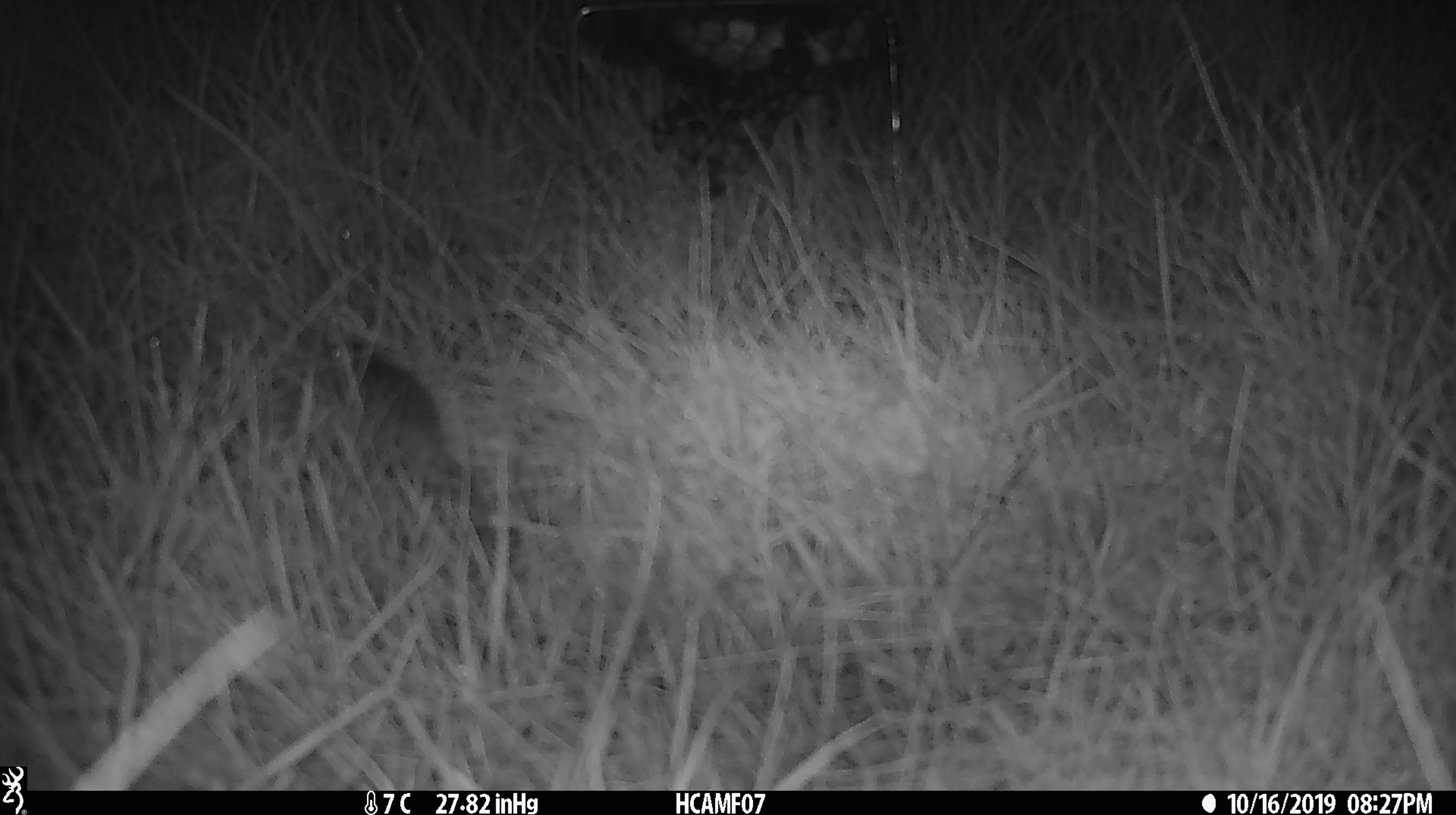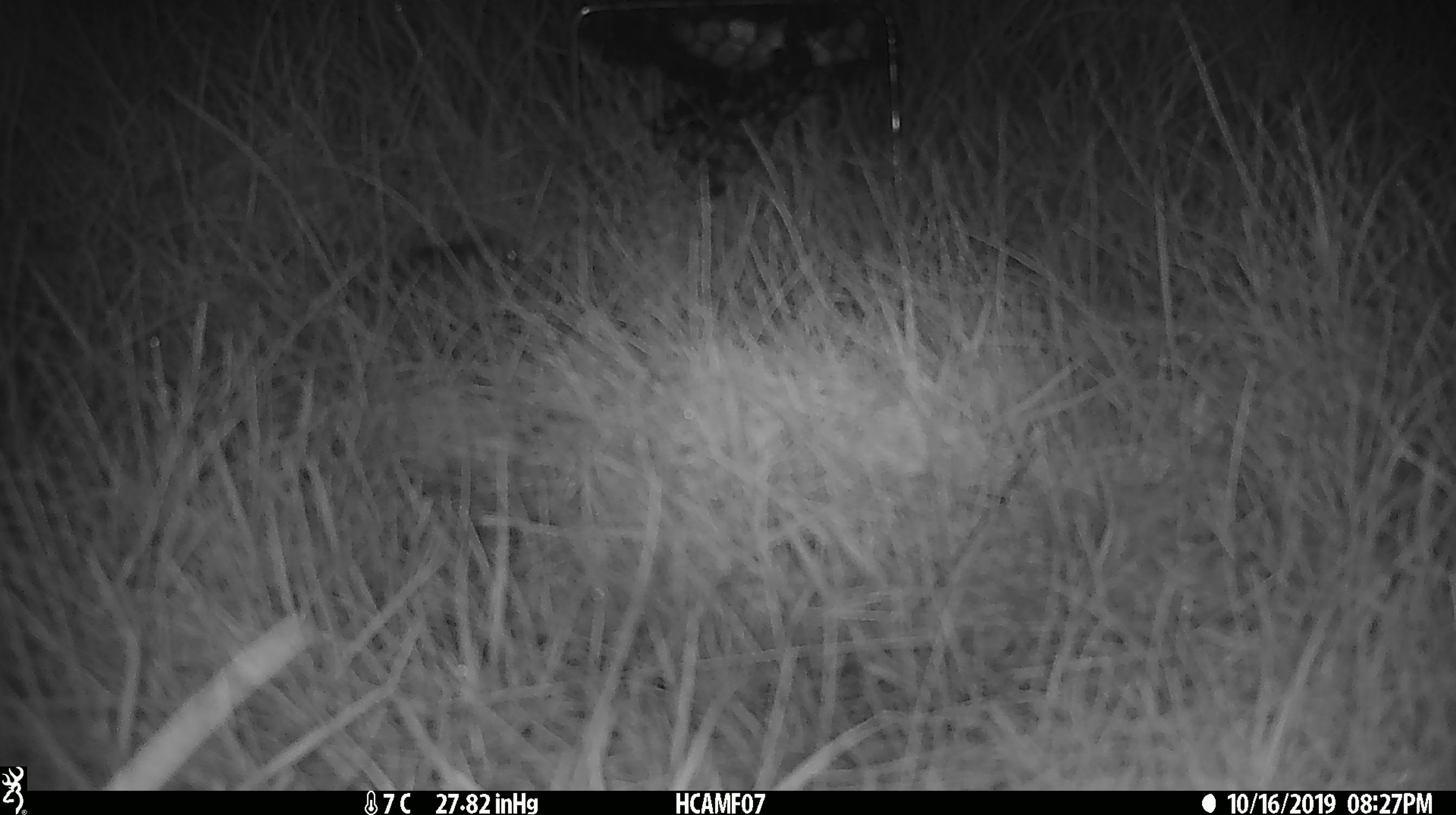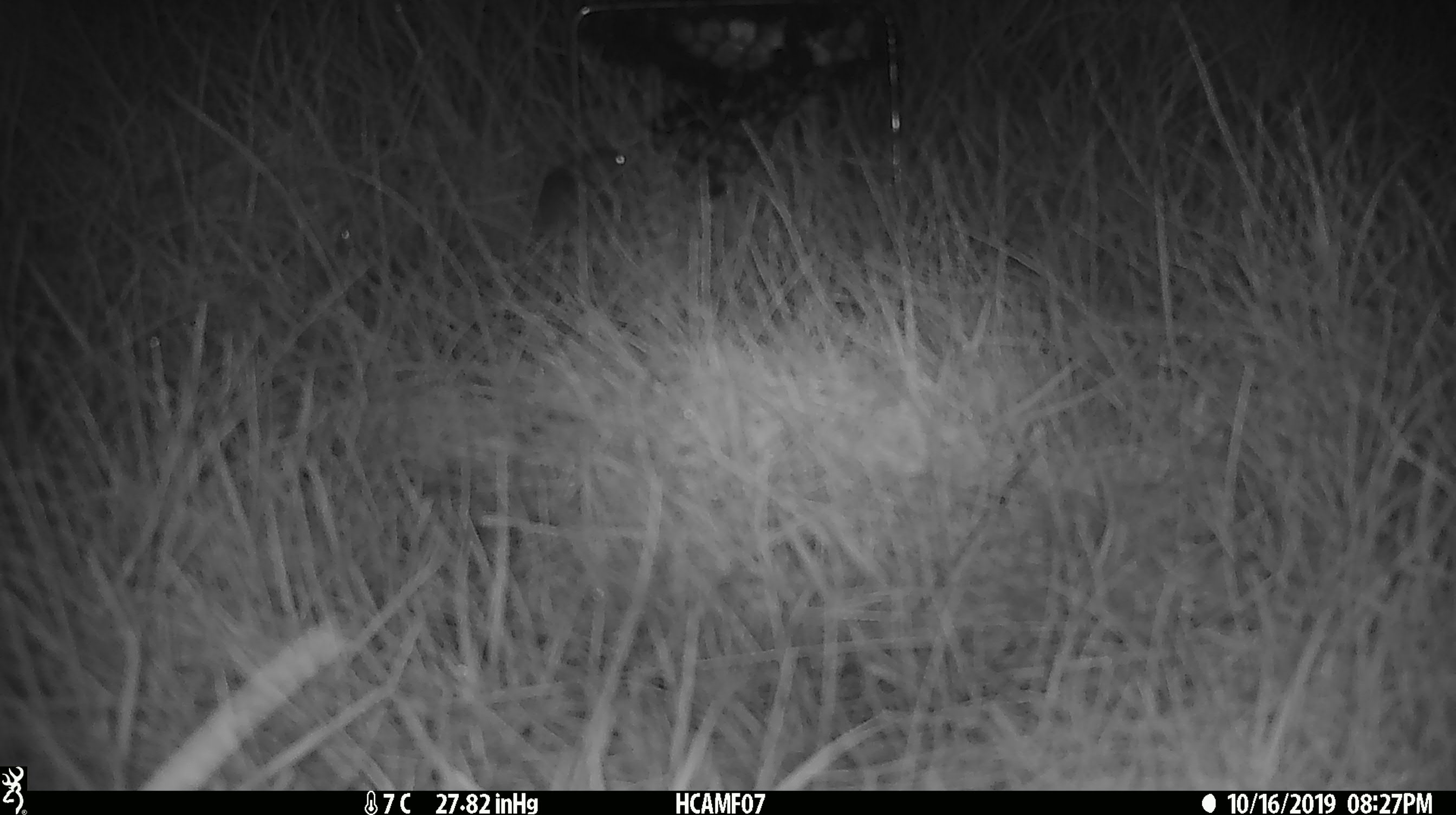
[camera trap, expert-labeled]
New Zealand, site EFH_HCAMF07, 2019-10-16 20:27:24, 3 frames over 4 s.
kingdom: Animalia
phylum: Chordata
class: Mammalia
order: Rodentia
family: Muridae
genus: Mus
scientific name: Mus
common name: mouse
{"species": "mouse (Mus)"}